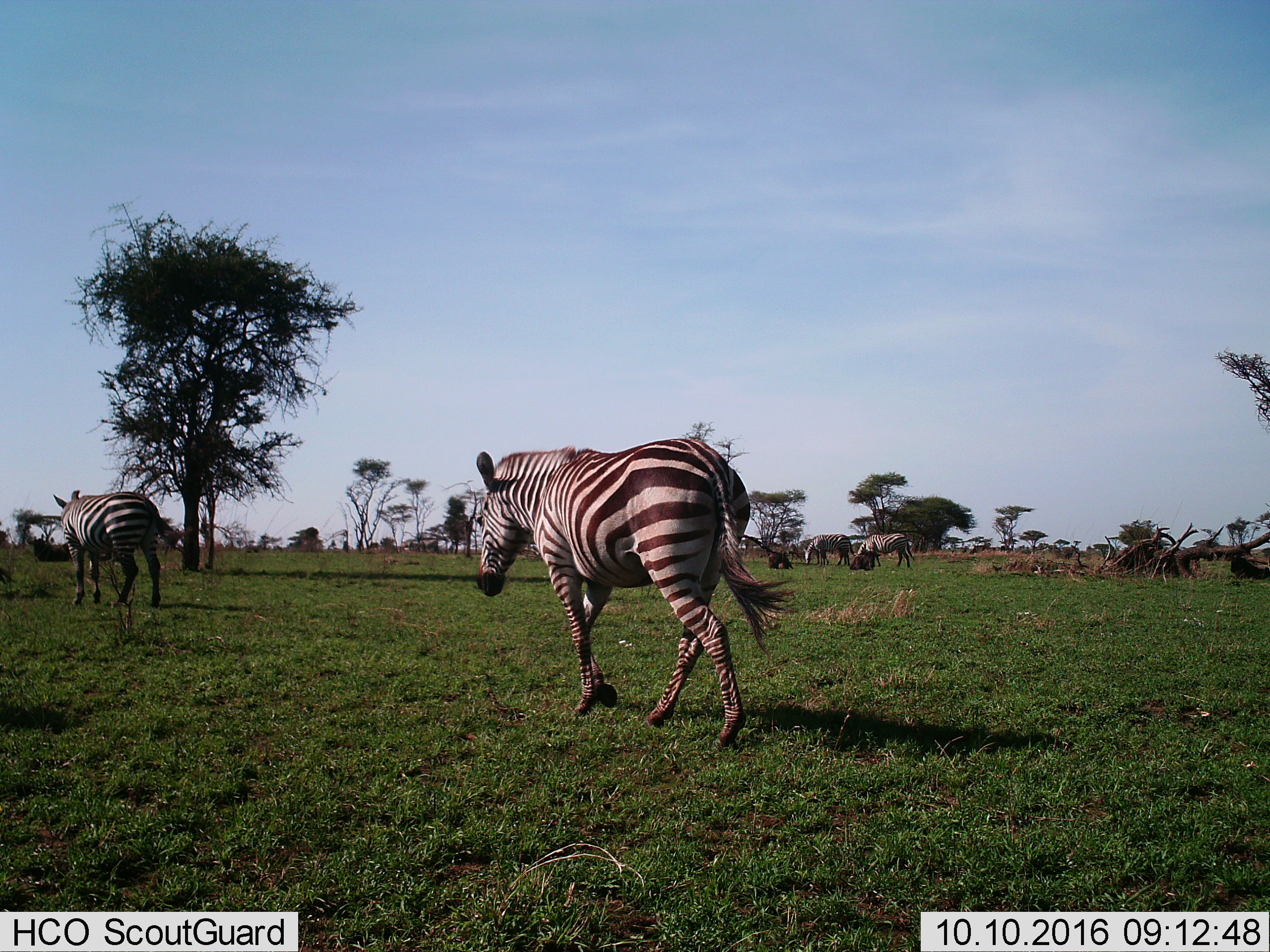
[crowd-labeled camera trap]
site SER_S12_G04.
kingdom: Animalia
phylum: Chordata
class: Mammalia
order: Perissodactyla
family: Equidae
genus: Equus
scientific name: Equus quagga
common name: plains zebra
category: zebraplains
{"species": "zebraplains (plains zebra) (Equus quagga)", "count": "4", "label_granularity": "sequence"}